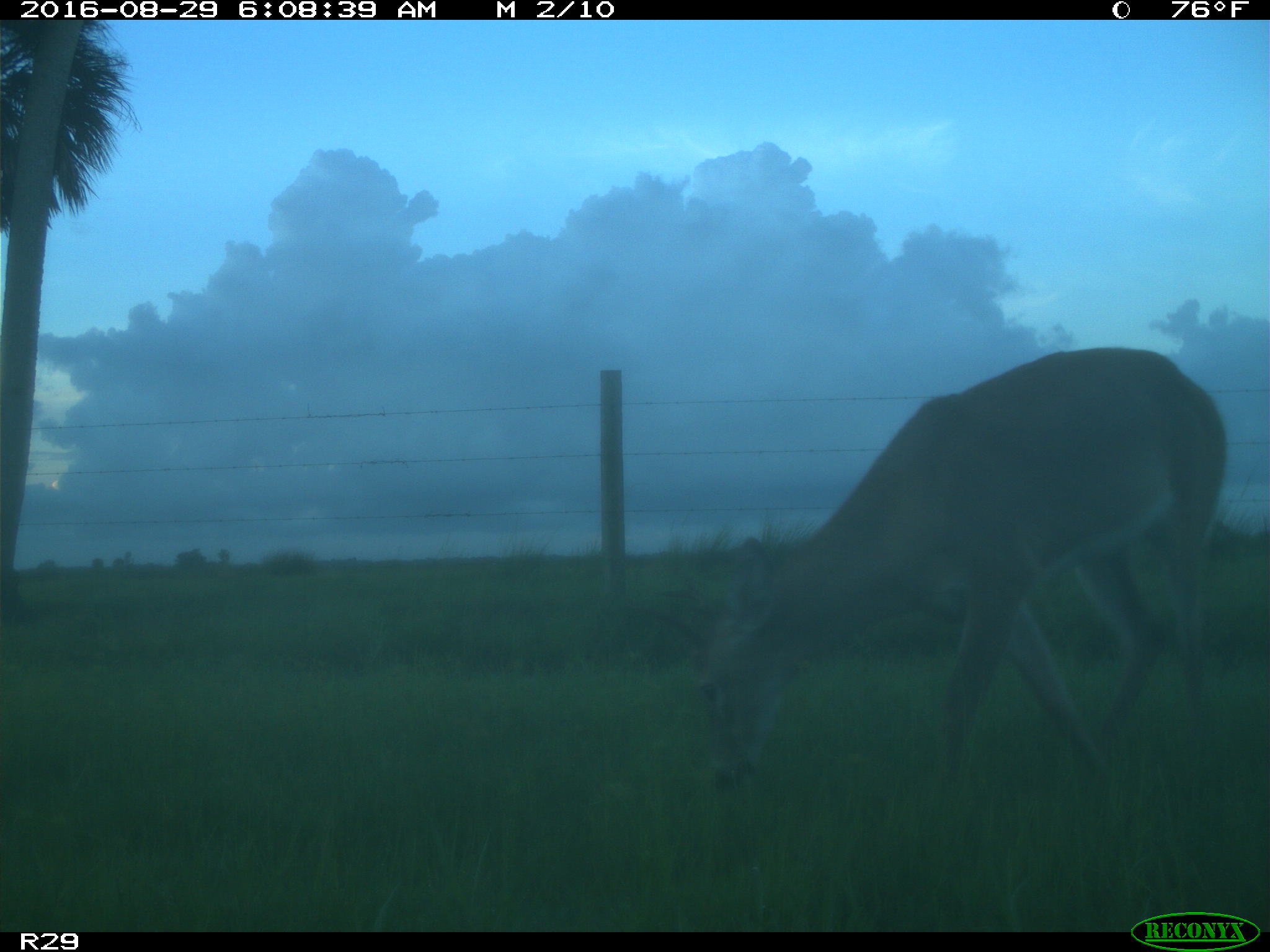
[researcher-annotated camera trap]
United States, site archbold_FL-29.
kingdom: Animalia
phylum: Chordata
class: Mammalia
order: Artiodactyla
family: Cervidae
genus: Odocoileus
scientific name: Odocoileus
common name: deer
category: unidentified deer